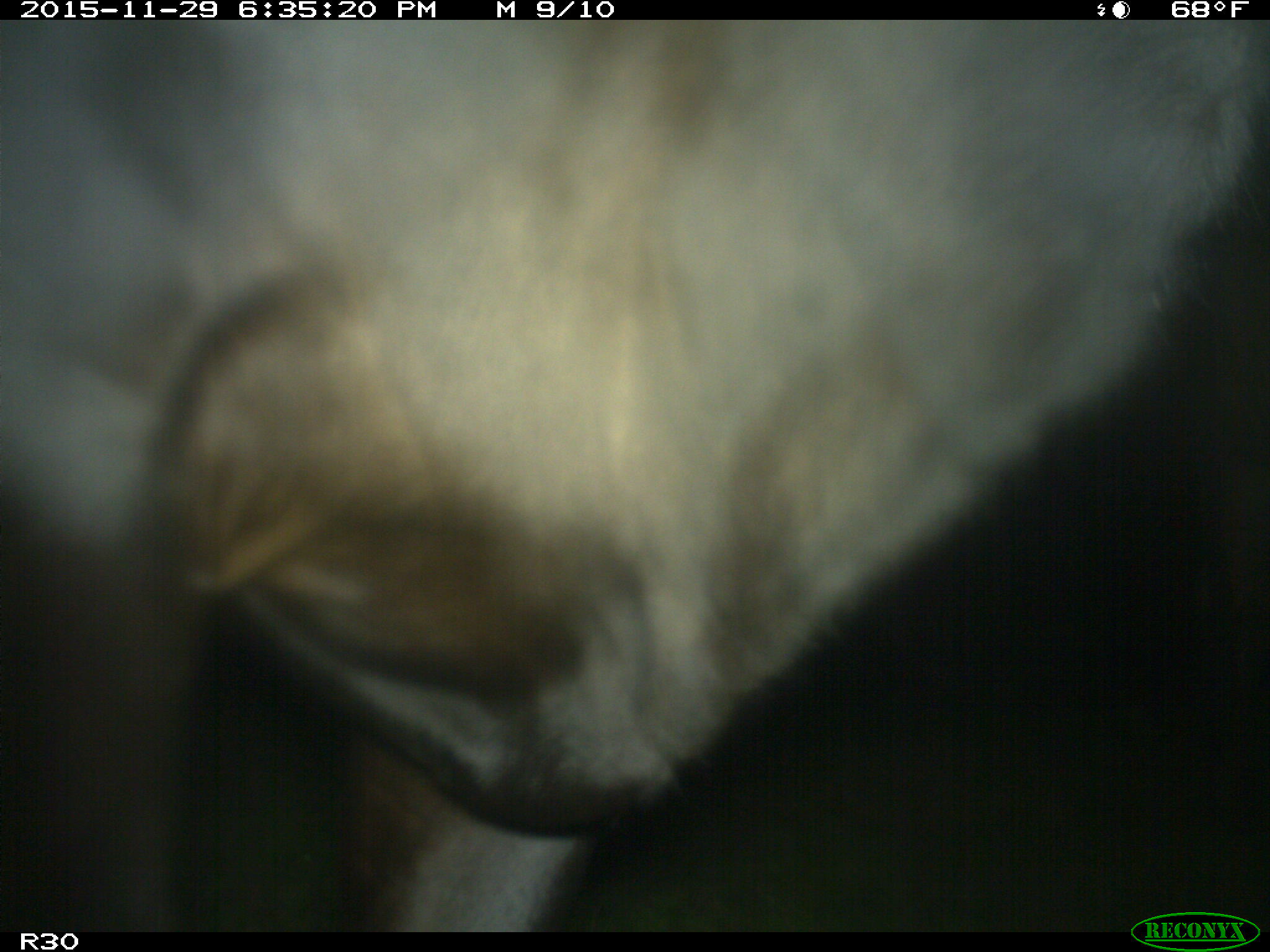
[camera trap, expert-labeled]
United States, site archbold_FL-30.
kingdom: Animalia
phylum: Chordata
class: Mammalia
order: Artiodactyla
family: Bovidae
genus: Bos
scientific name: Bos taurus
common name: domestic cow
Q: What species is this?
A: Bos taurus (domestic cow).